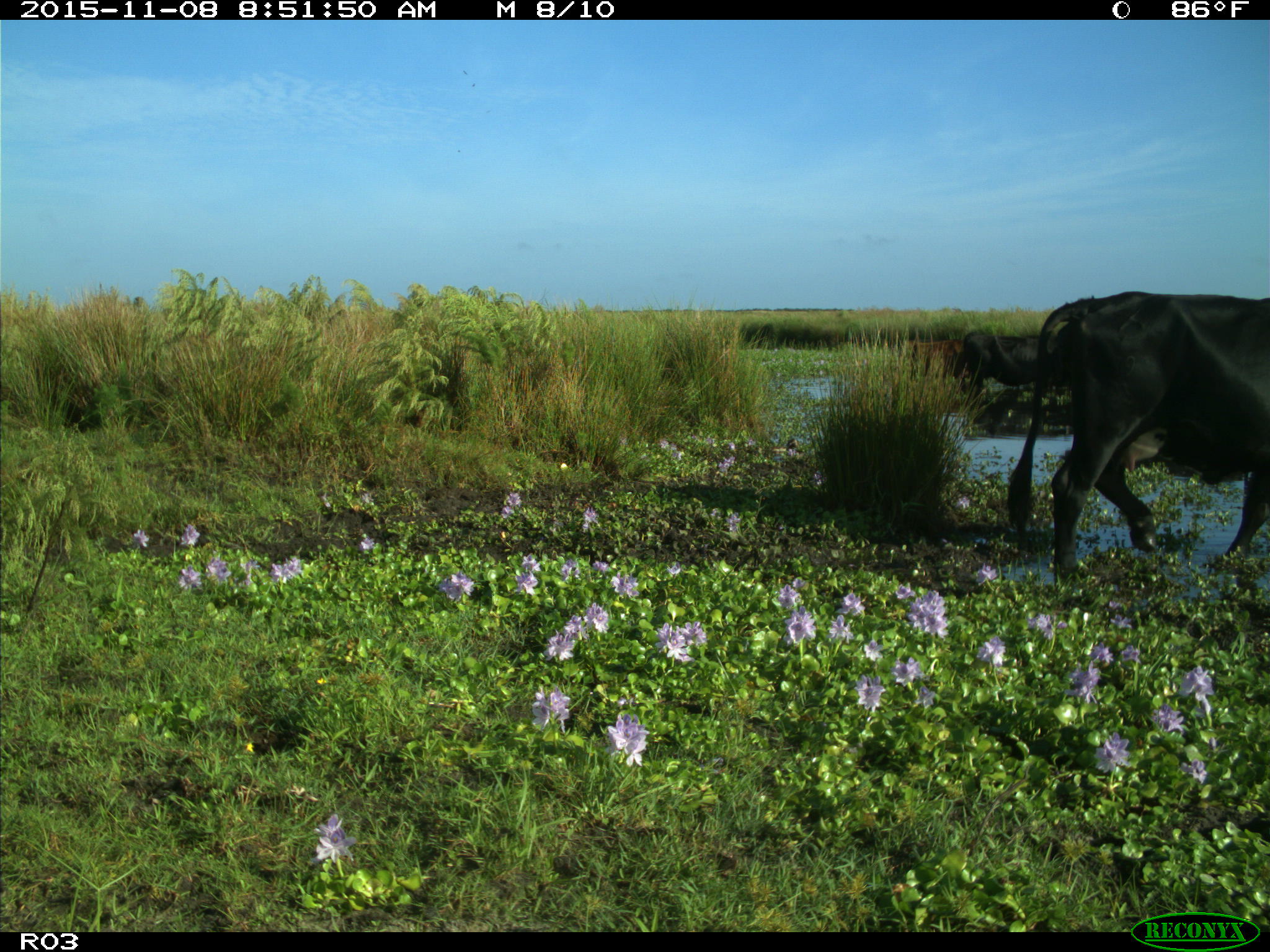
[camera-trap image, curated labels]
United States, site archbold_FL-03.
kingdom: Animalia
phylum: Chordata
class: Mammalia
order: Artiodactyla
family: Bovidae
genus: Bos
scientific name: Bos taurus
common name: domestic cow